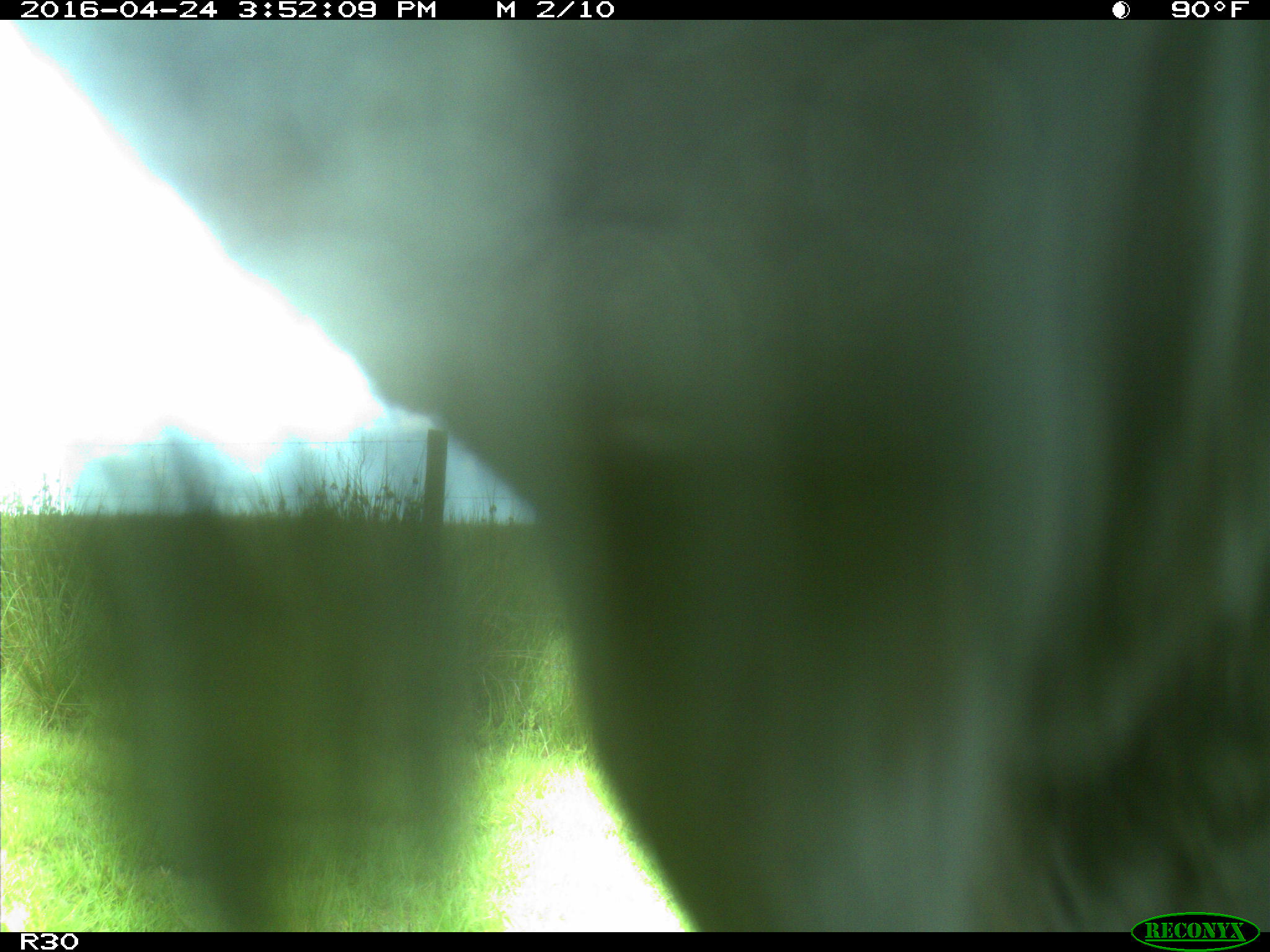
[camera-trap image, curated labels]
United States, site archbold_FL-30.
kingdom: Animalia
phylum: Chordata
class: Mammalia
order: Artiodactyla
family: Bovidae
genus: Bos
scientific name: Bos taurus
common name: domestic cow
Bos taurus (domestic cow).